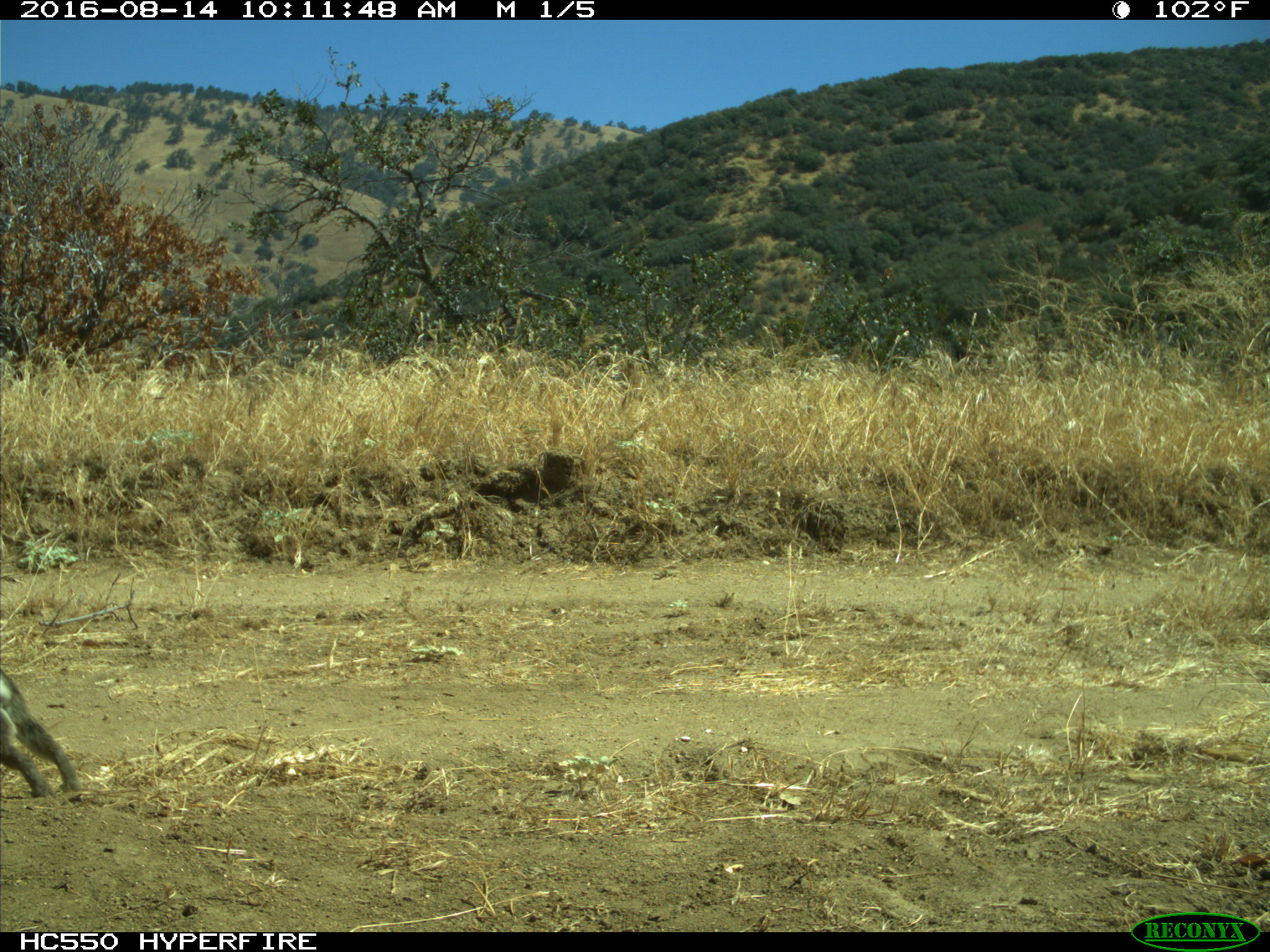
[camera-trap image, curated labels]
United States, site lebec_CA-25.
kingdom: Animalia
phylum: Chordata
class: Mammalia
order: Lagomorpha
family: Leporidae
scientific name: Leporidae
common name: rabbits and hares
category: unidentified rabbit